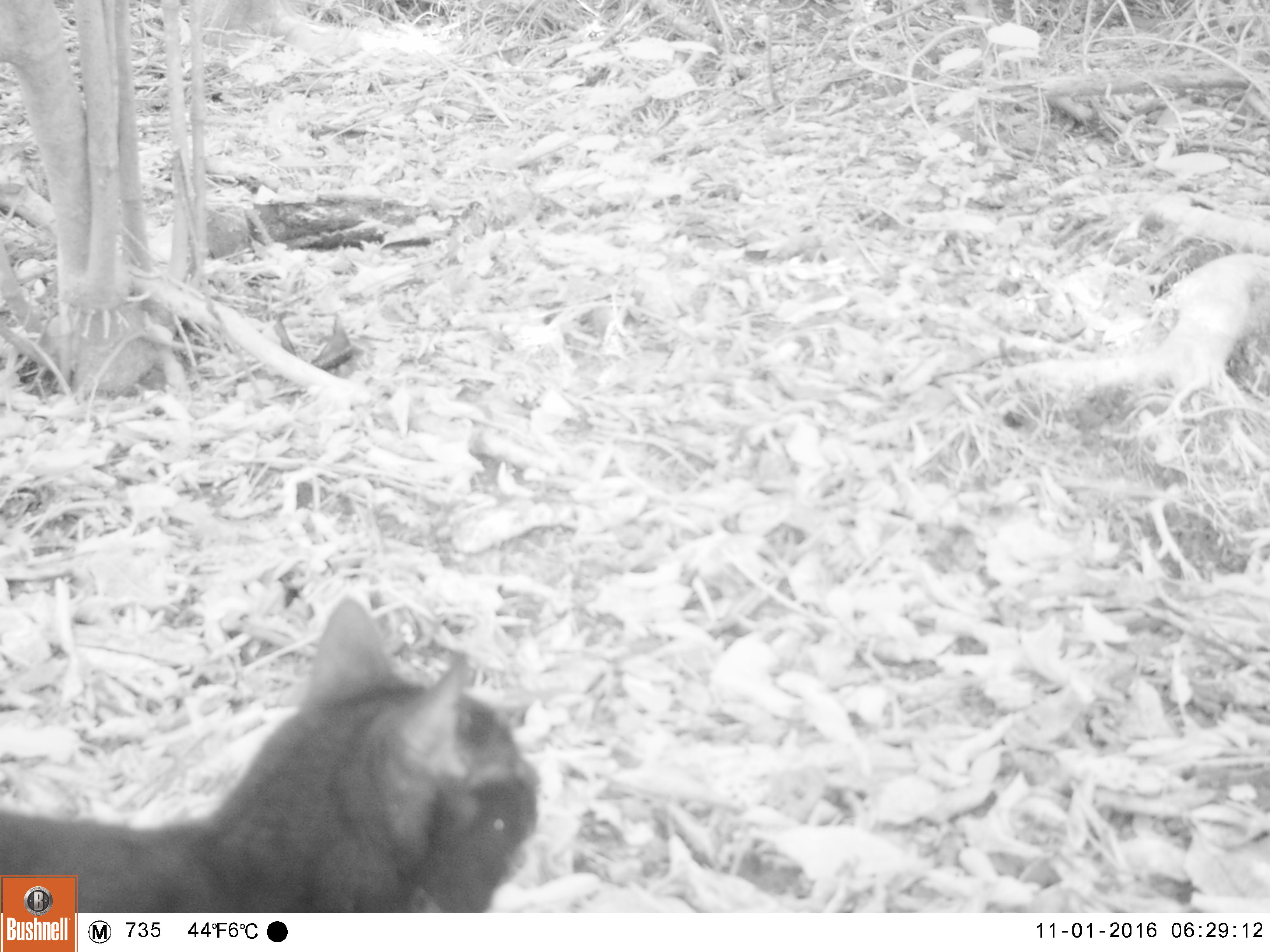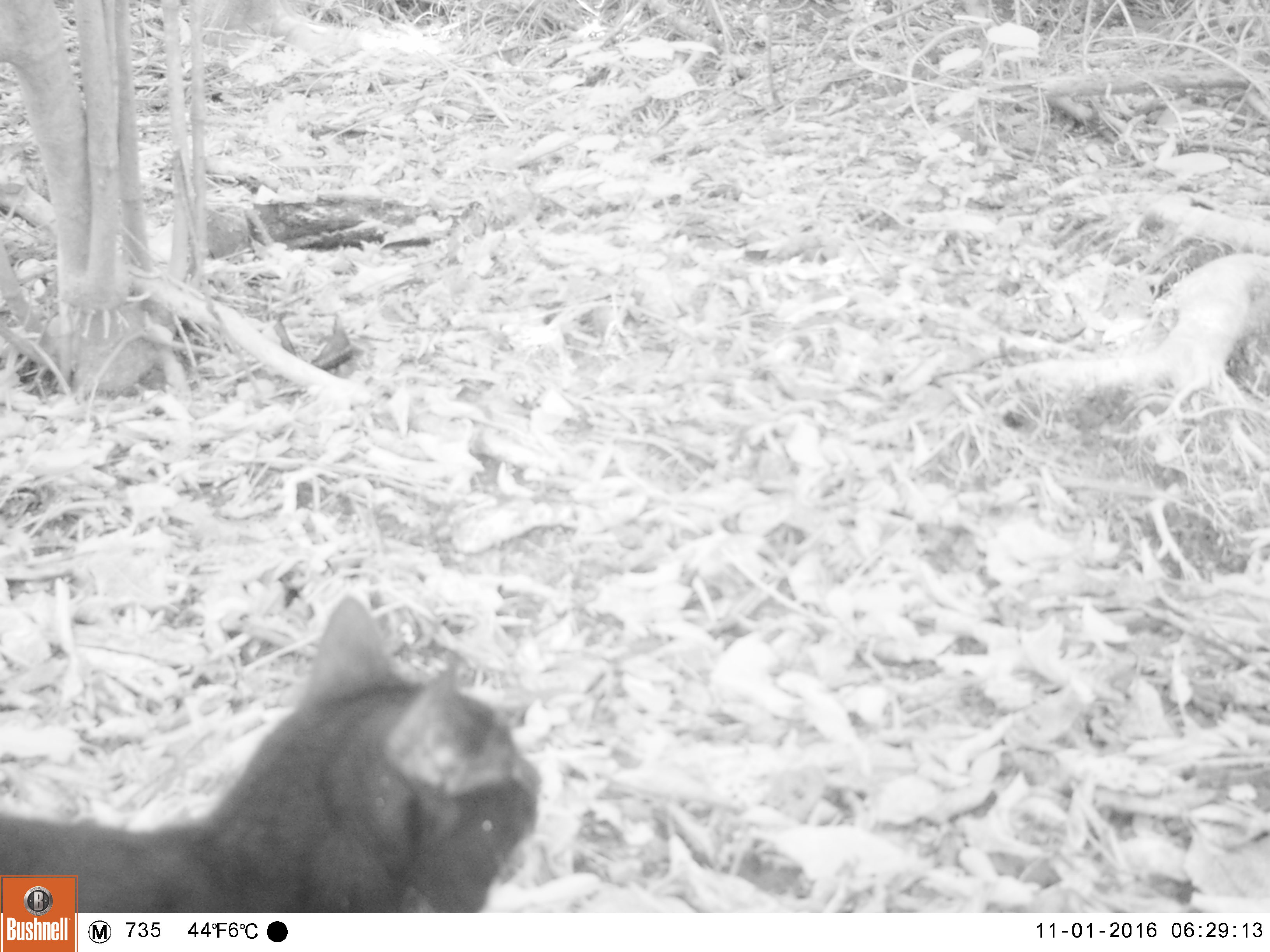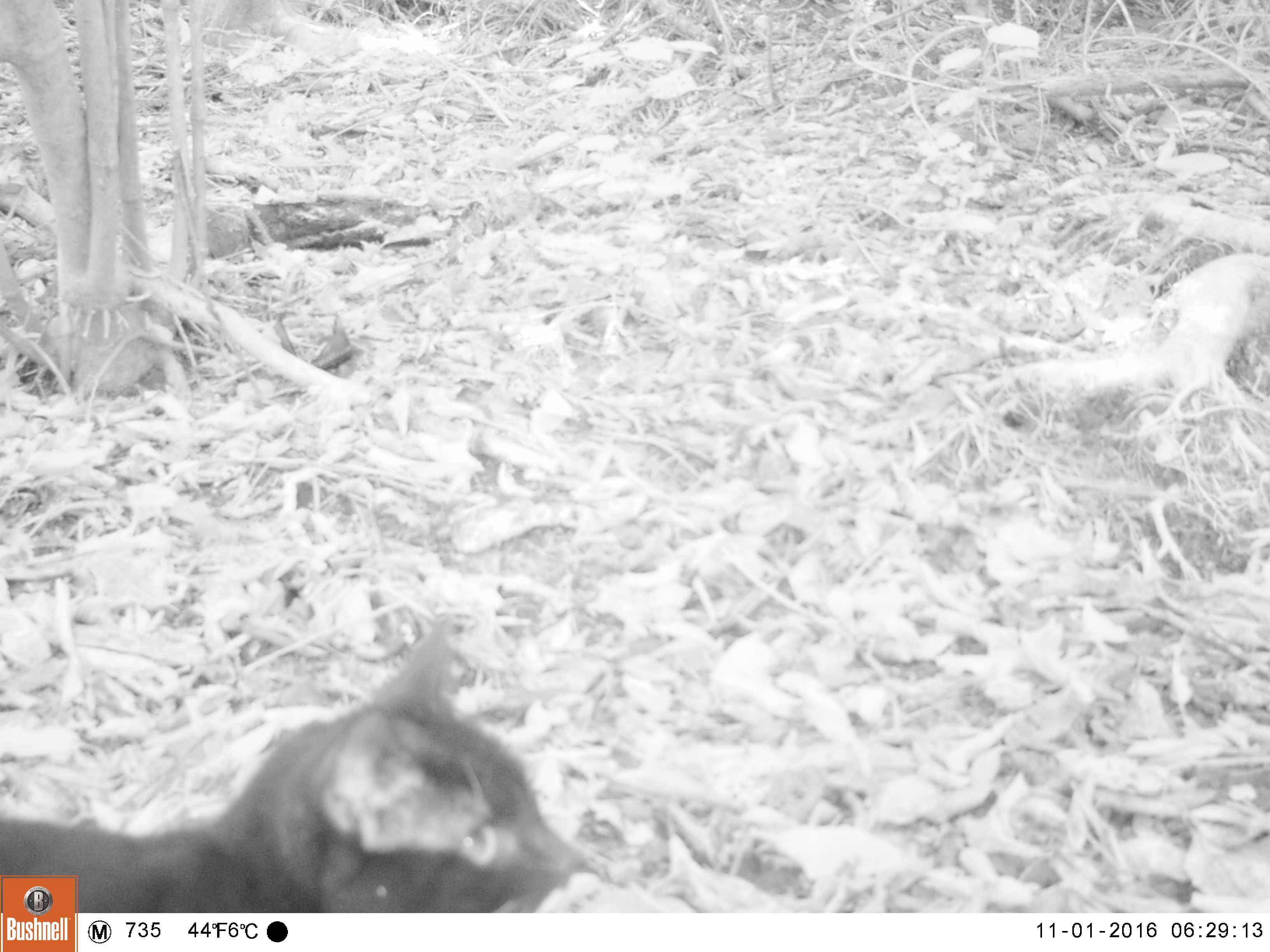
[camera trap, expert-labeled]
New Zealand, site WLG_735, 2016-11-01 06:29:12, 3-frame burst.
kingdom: Animalia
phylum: Chordata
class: Mammalia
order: Carnivora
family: Felidae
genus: Felis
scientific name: Felis catus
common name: domestic cat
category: cat